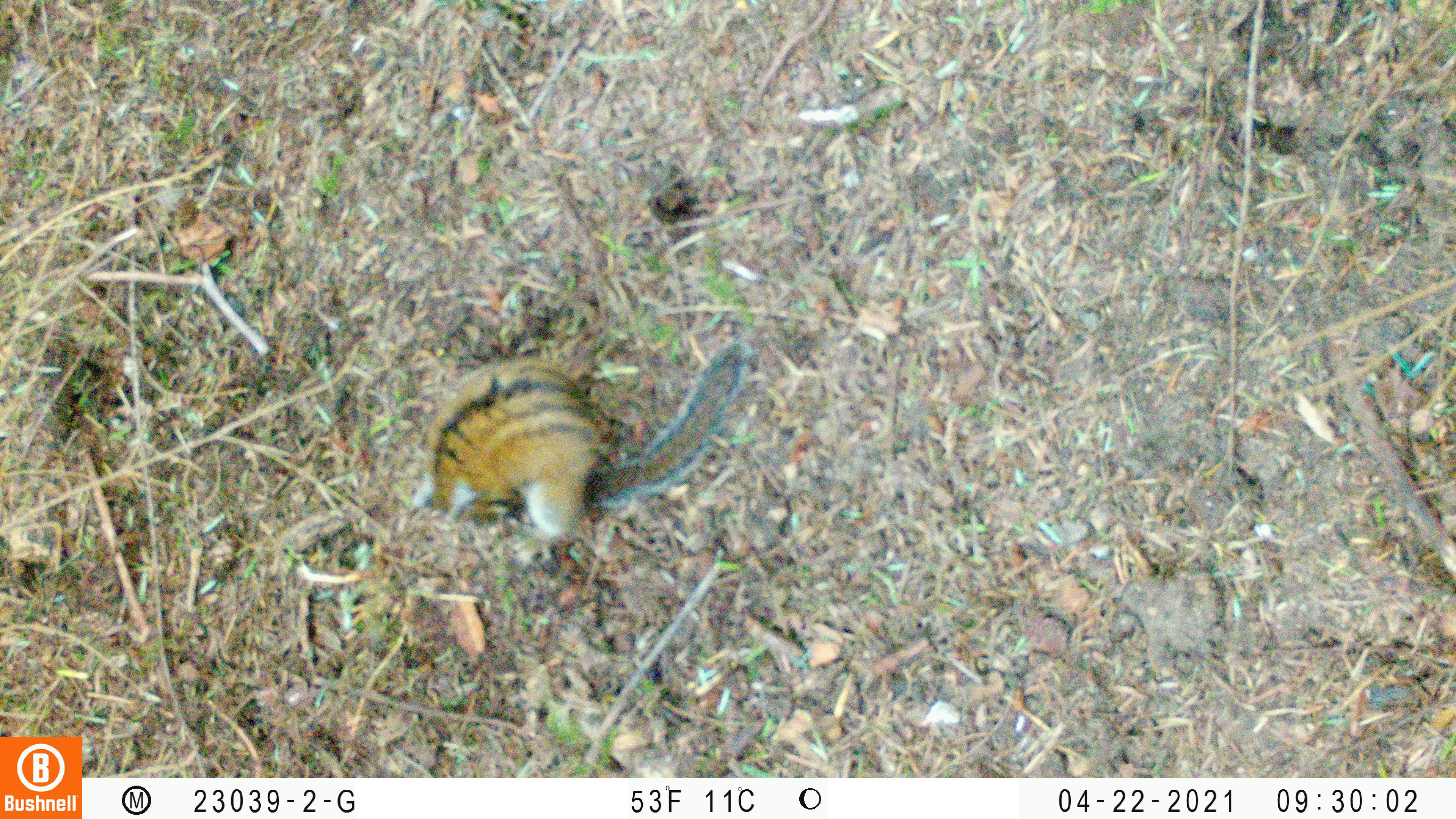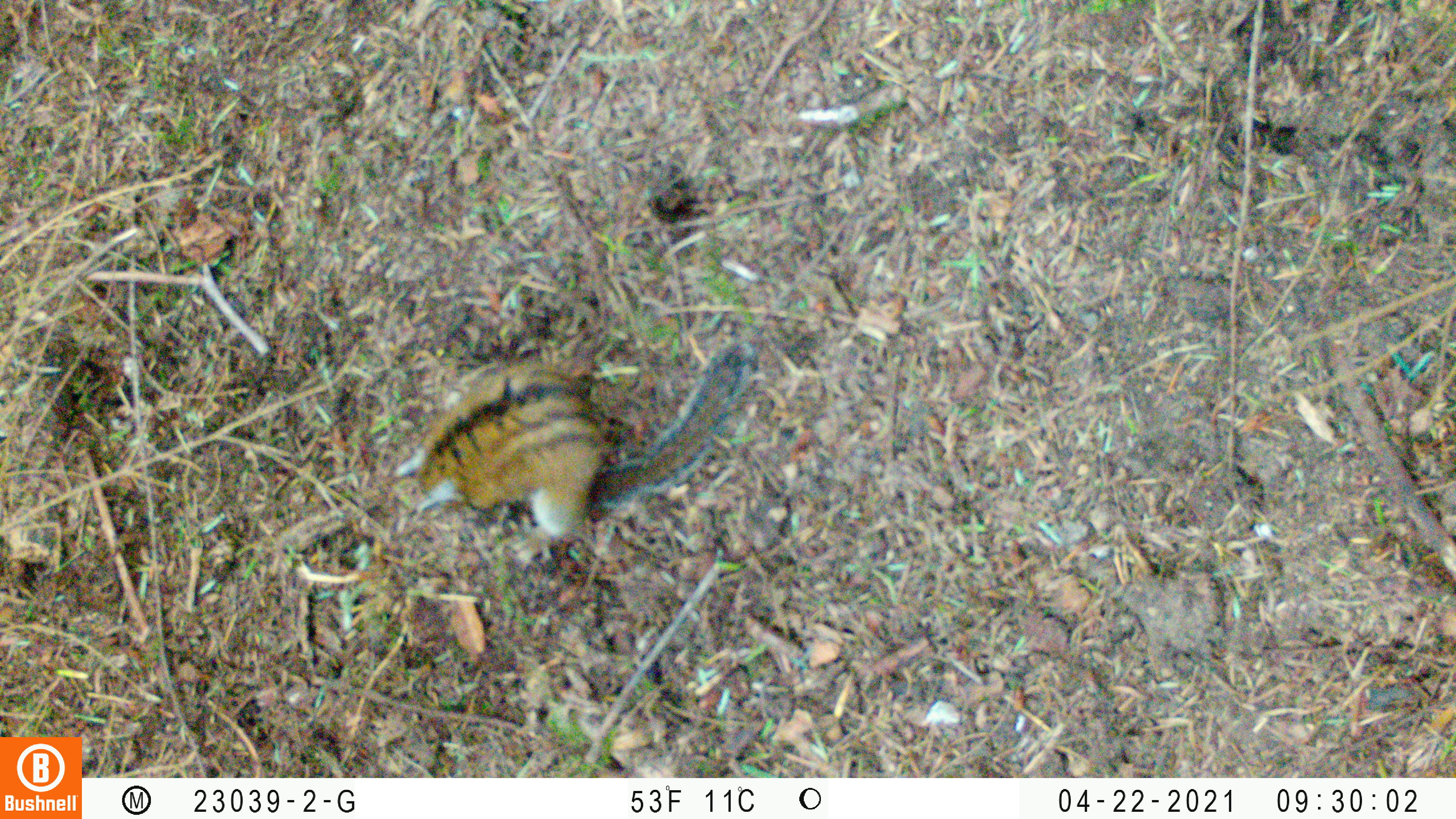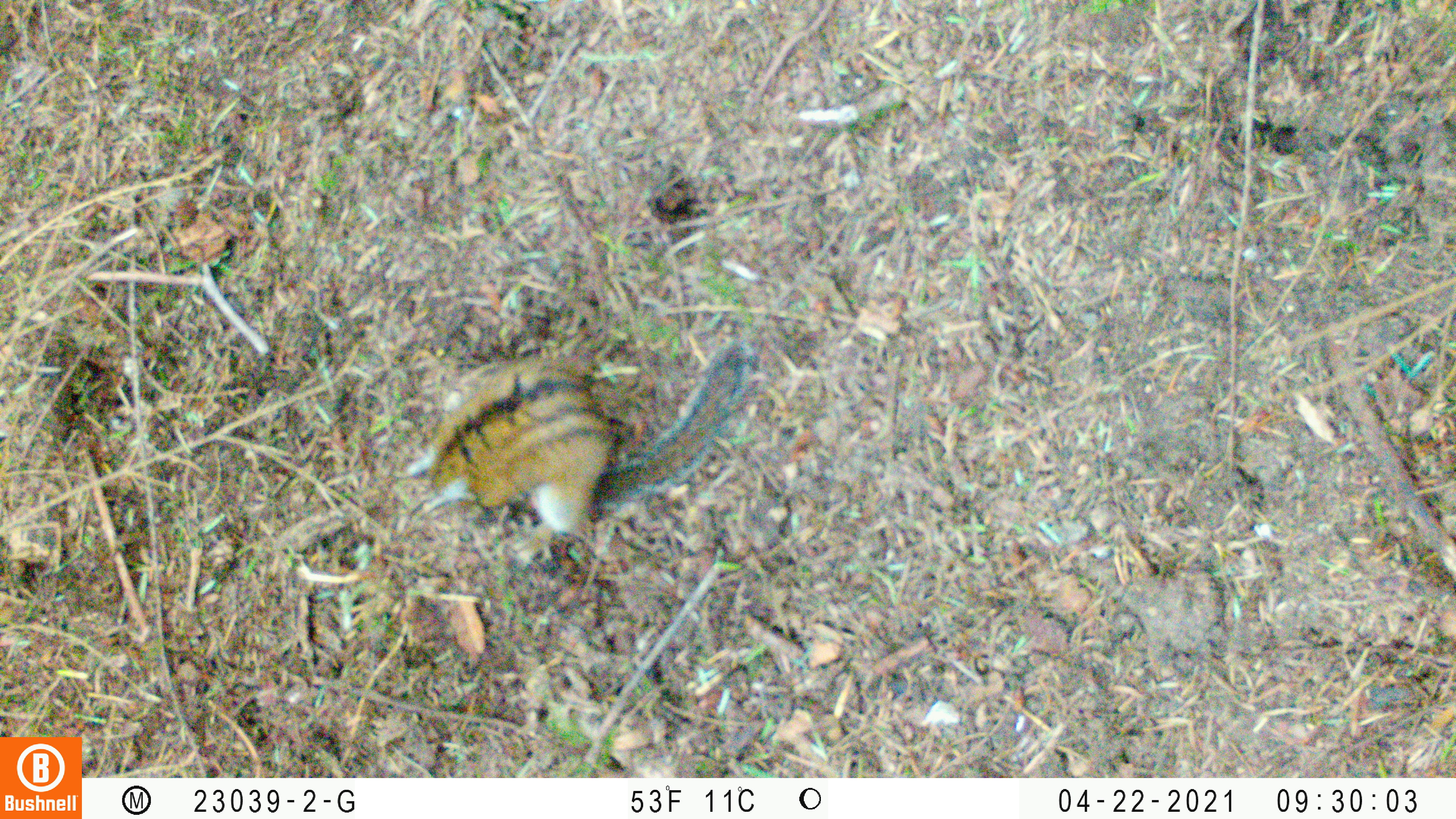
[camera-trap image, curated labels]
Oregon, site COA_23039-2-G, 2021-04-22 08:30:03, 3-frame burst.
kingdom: Animalia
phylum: Chordata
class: Mammalia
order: Rodentia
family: Sciuridae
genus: Neotamias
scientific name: Neotamias townsendii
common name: townsend's chipmunk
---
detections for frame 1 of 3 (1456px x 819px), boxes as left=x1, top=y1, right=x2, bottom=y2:
townsend's chipmunk: left=391, top=270, right=807, bottom=567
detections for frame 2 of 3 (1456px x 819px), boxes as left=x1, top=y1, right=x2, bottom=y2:
townsend's chipmunk: left=371, top=290, right=790, bottom=601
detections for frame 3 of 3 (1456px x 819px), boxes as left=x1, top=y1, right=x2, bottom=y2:
townsend's chipmunk: left=383, top=305, right=797, bottom=583